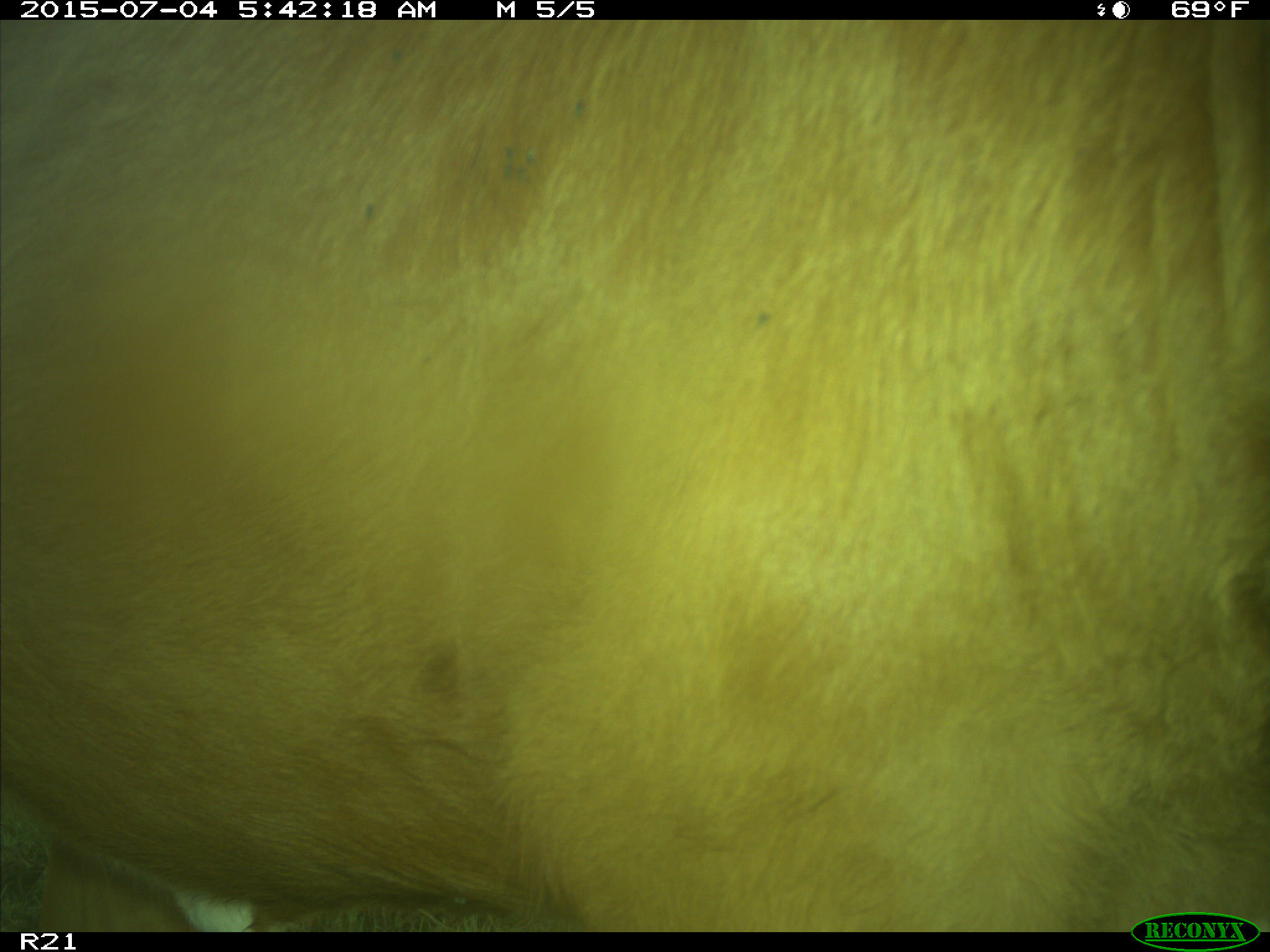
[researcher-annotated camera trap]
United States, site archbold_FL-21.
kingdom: Animalia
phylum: Chordata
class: Mammalia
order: Artiodactyla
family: Bovidae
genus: Bos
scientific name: Bos taurus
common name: domestic cow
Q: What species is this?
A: Bos taurus (domestic cow).